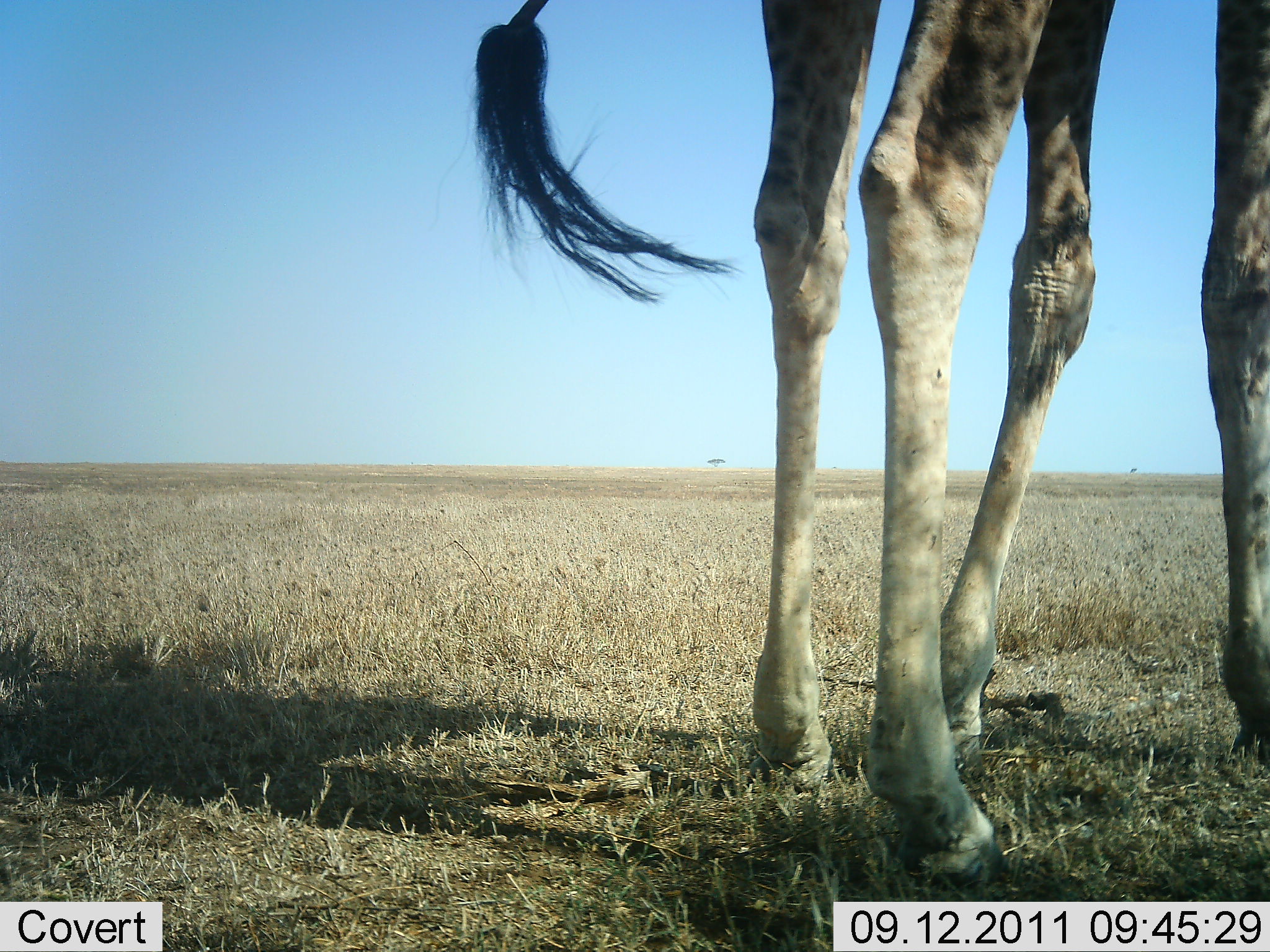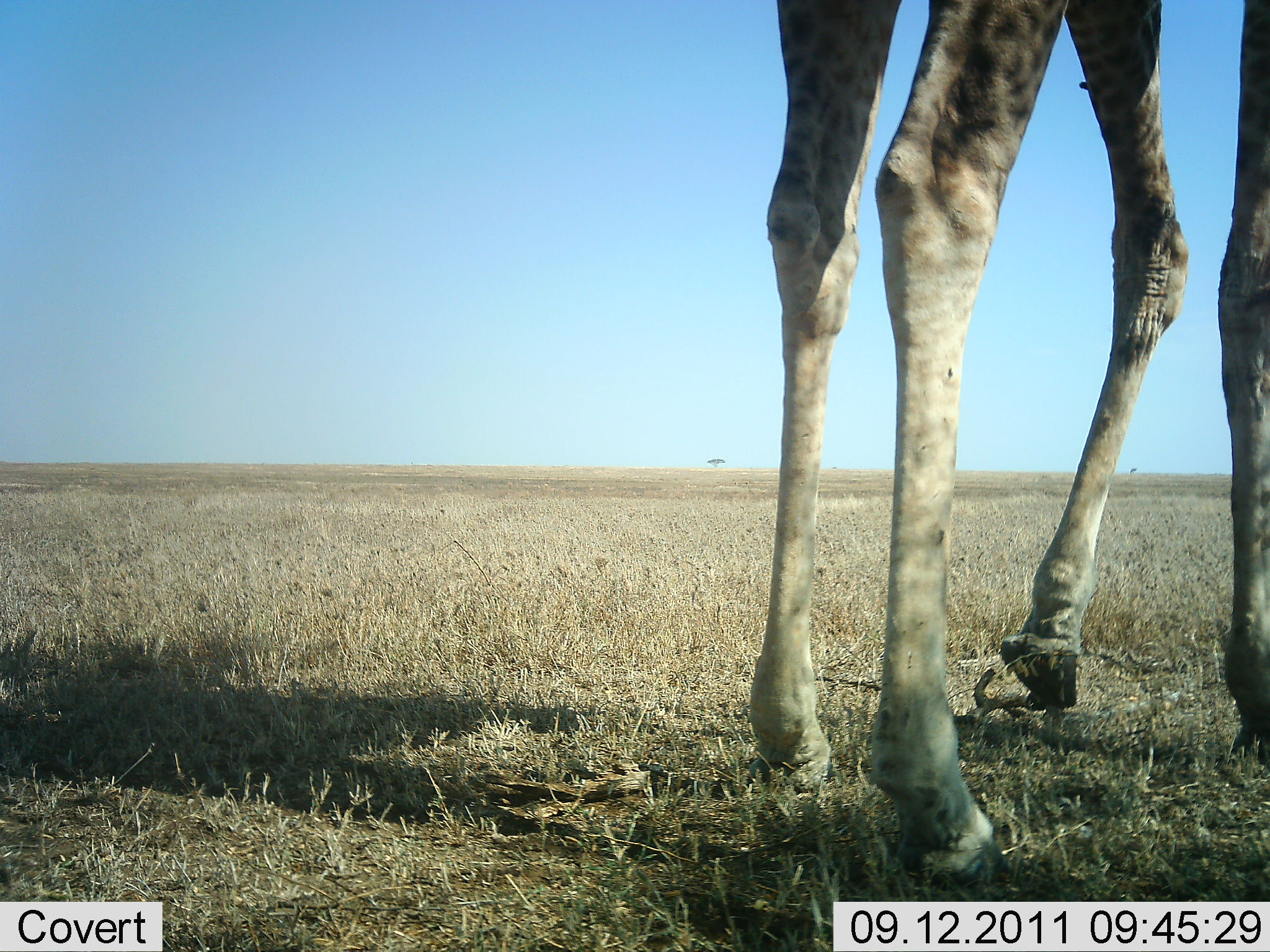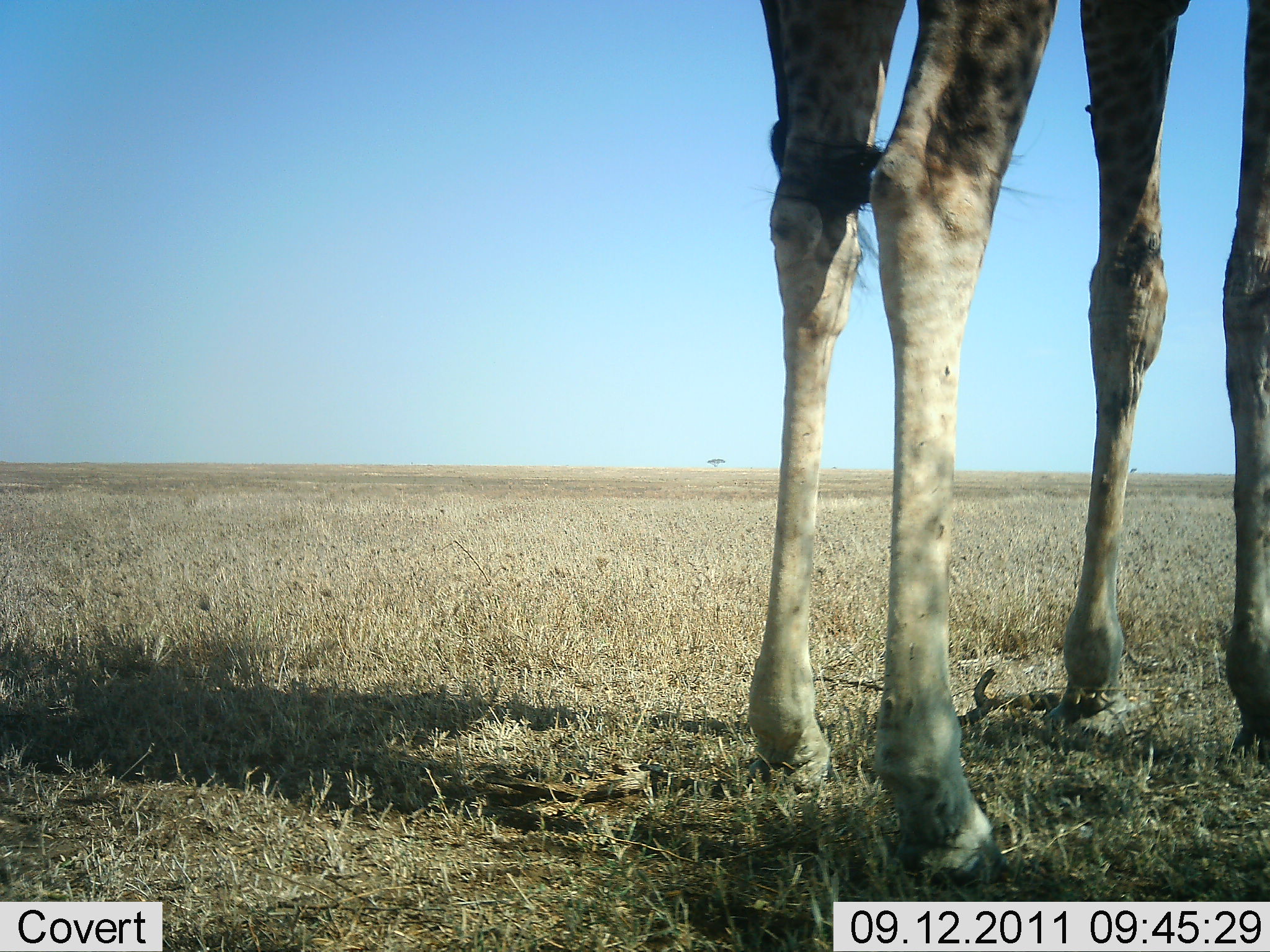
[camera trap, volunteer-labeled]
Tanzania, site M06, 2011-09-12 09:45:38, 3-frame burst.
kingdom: Animalia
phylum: Chordata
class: Mammalia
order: Artiodactyla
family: Giraffidae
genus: Giraffa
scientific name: Giraffa camelopardalis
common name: giraffe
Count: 1.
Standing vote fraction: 93%.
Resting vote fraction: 0%.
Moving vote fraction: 7%.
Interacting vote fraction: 0%.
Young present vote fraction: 0%.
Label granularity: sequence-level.